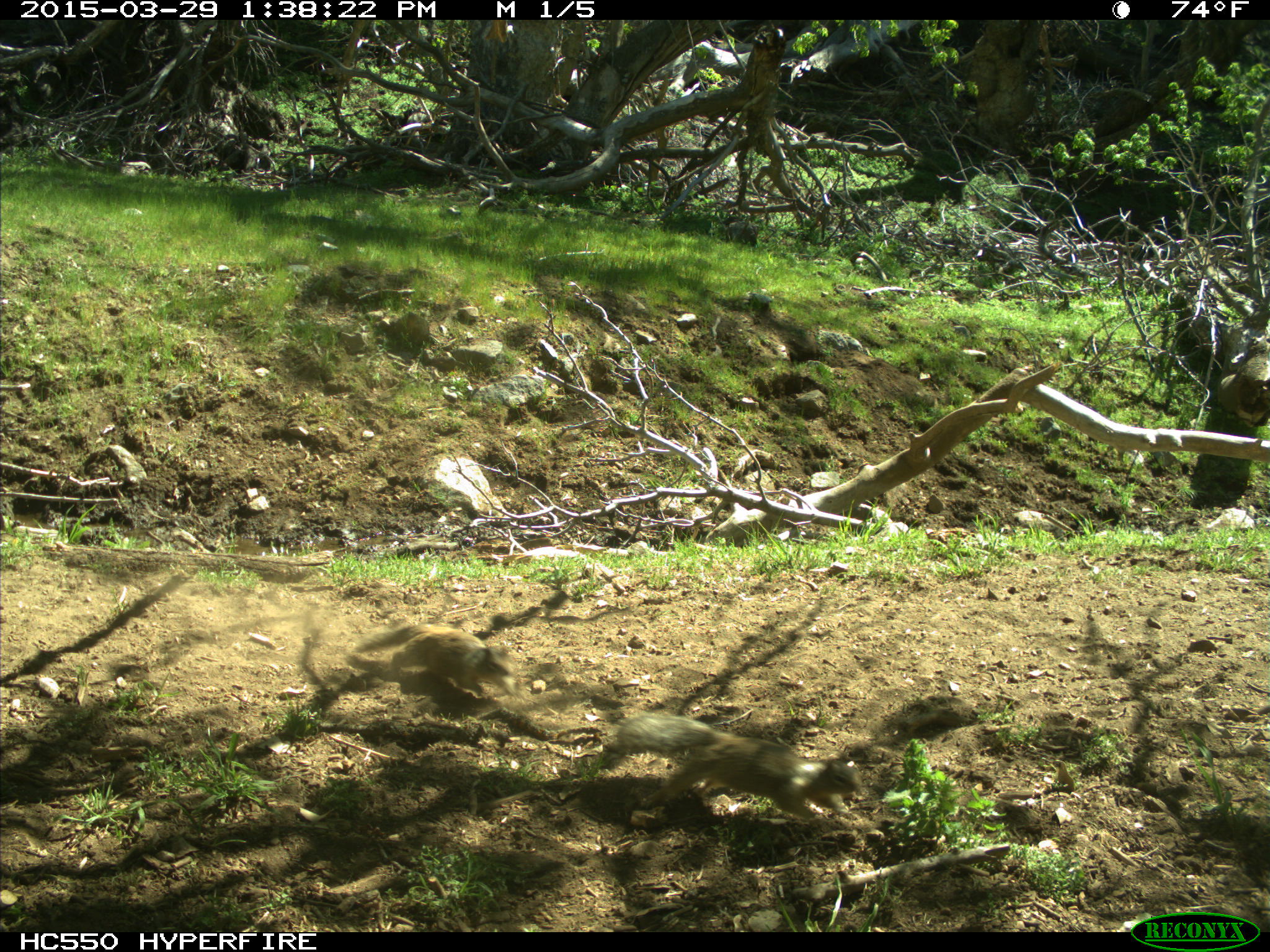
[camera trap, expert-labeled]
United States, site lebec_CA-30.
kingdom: Animalia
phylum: Chordata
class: Mammalia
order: Rodentia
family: Sciuridae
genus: Otospermophilus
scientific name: Otospermophilus beecheyi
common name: california ground squirrel